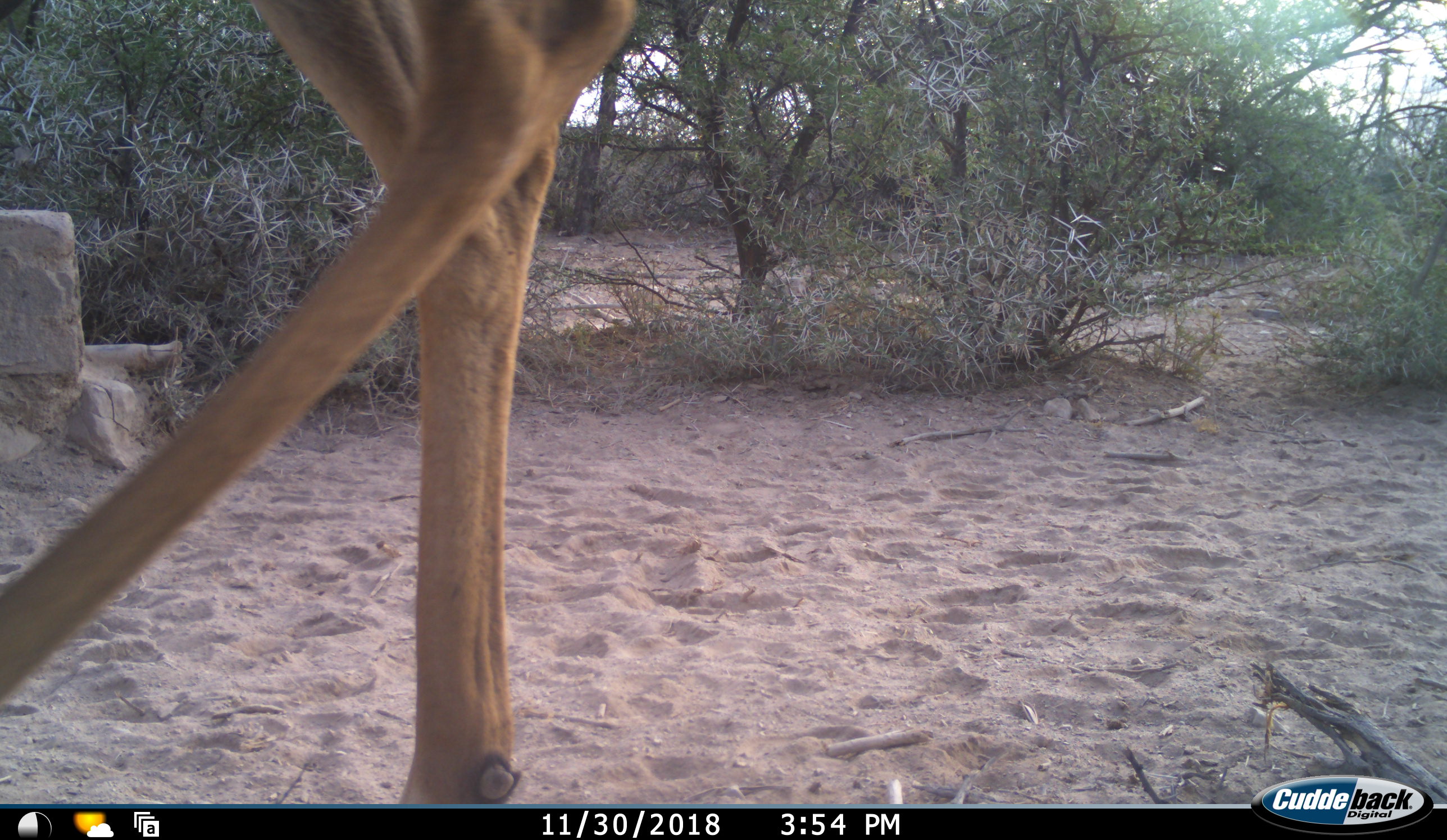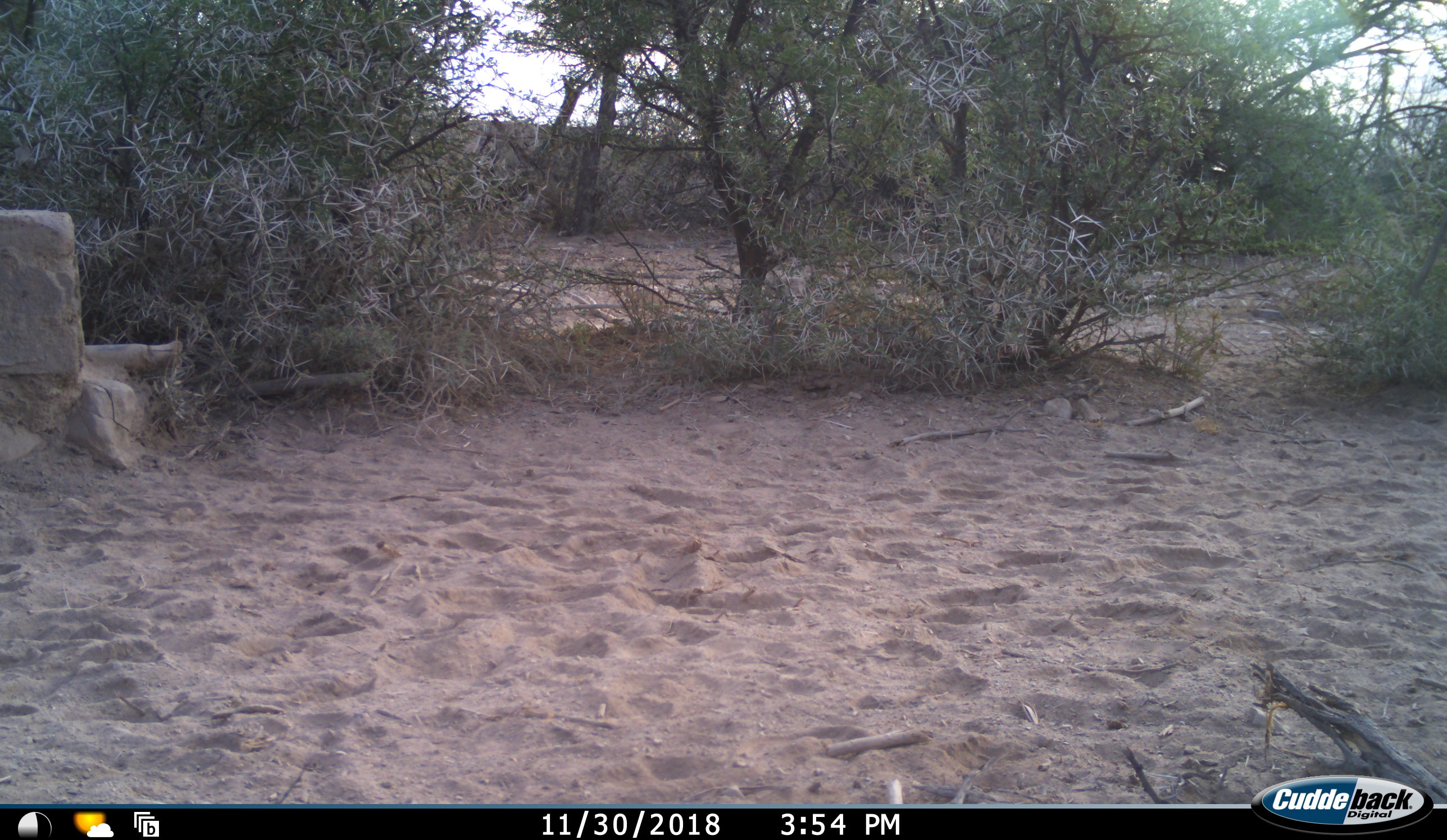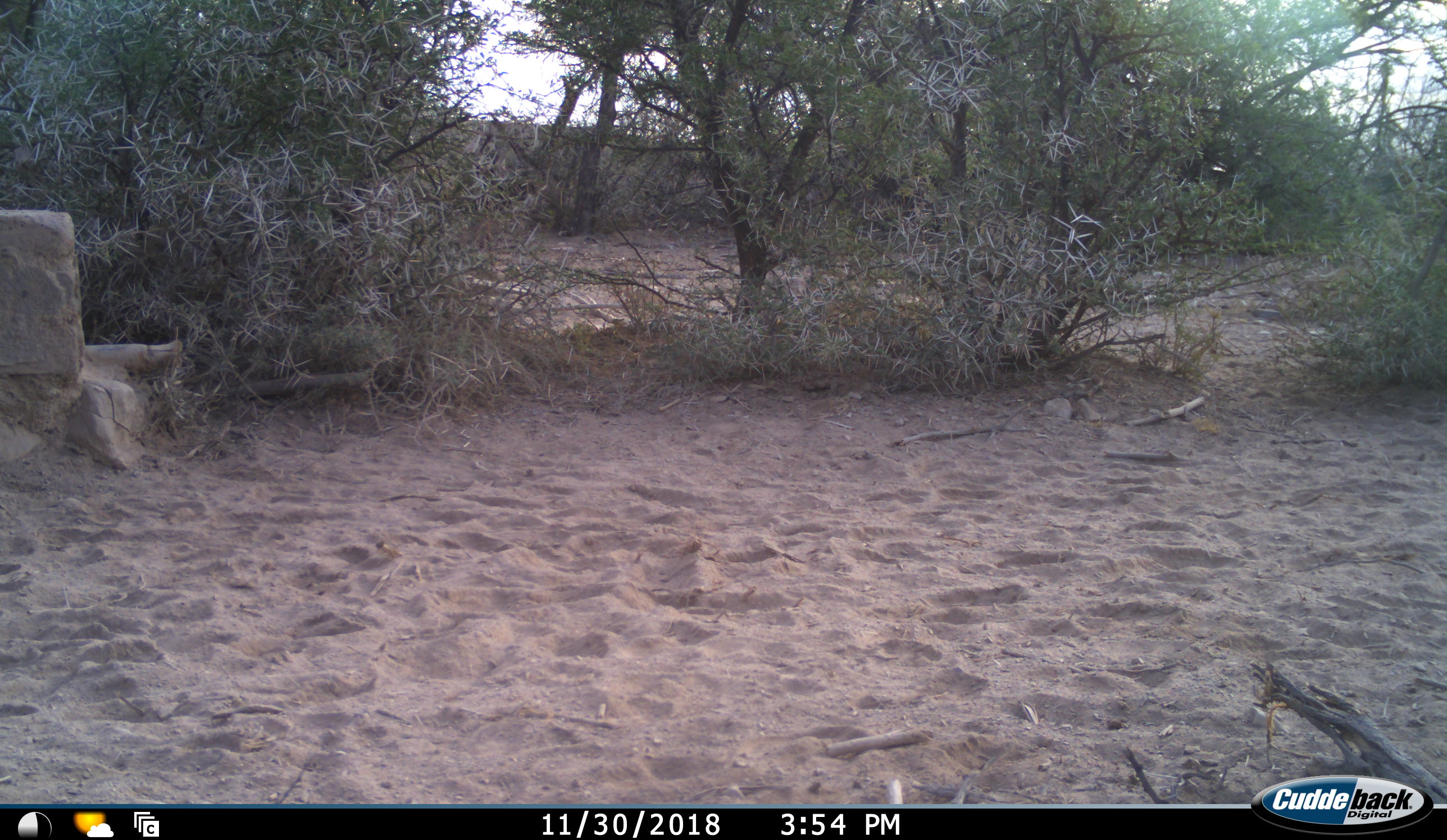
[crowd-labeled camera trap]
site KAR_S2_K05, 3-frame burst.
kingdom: Animalia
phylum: Chordata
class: Mammalia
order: Artiodactyla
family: Bovidae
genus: Alcelaphus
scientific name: Alcelaphus buselaphus caama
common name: red hartebeest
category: hartebeestred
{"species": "hartebeestred (red hartebeest) (Alcelaphus buselaphus caama)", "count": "1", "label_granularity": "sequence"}